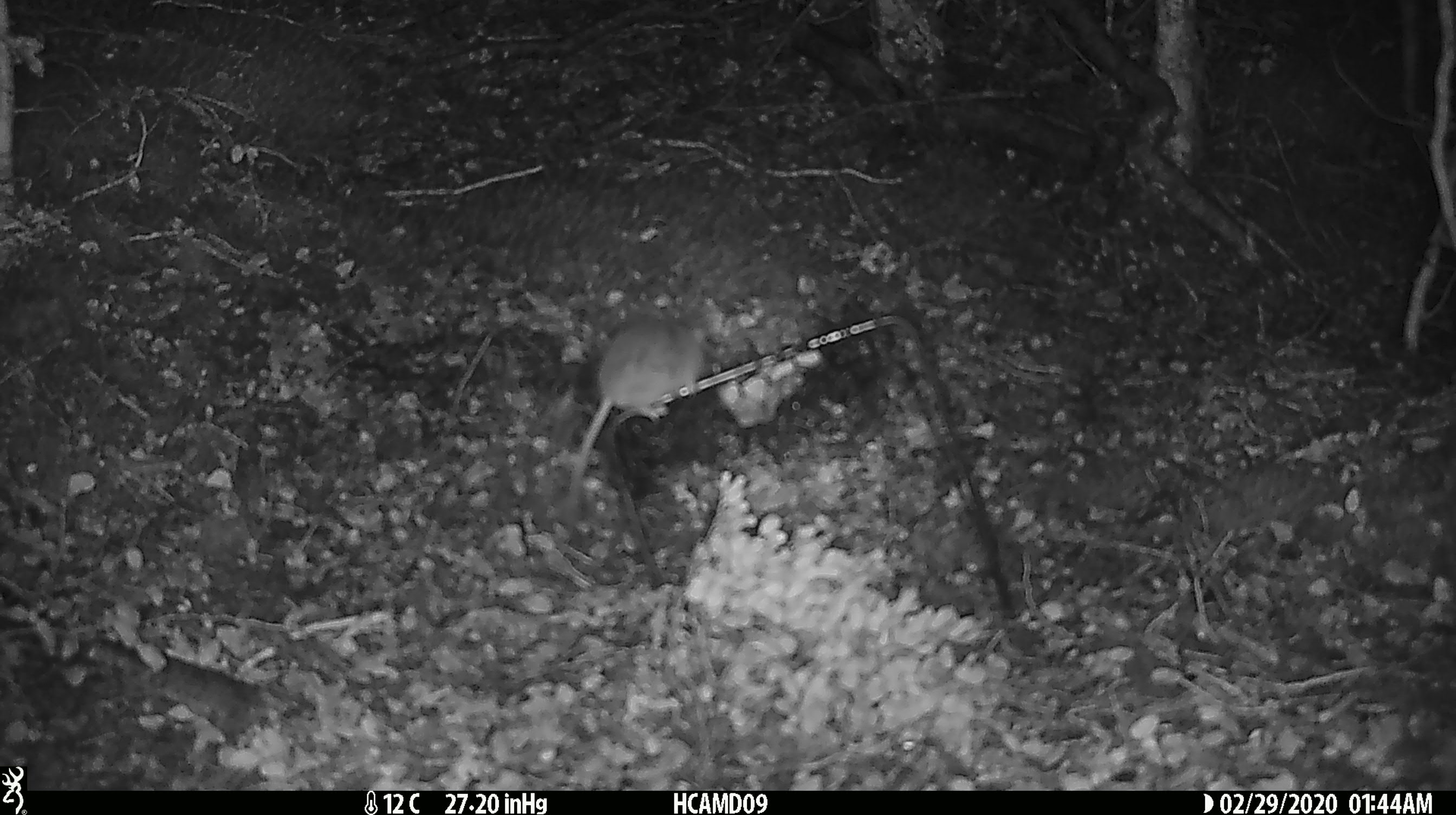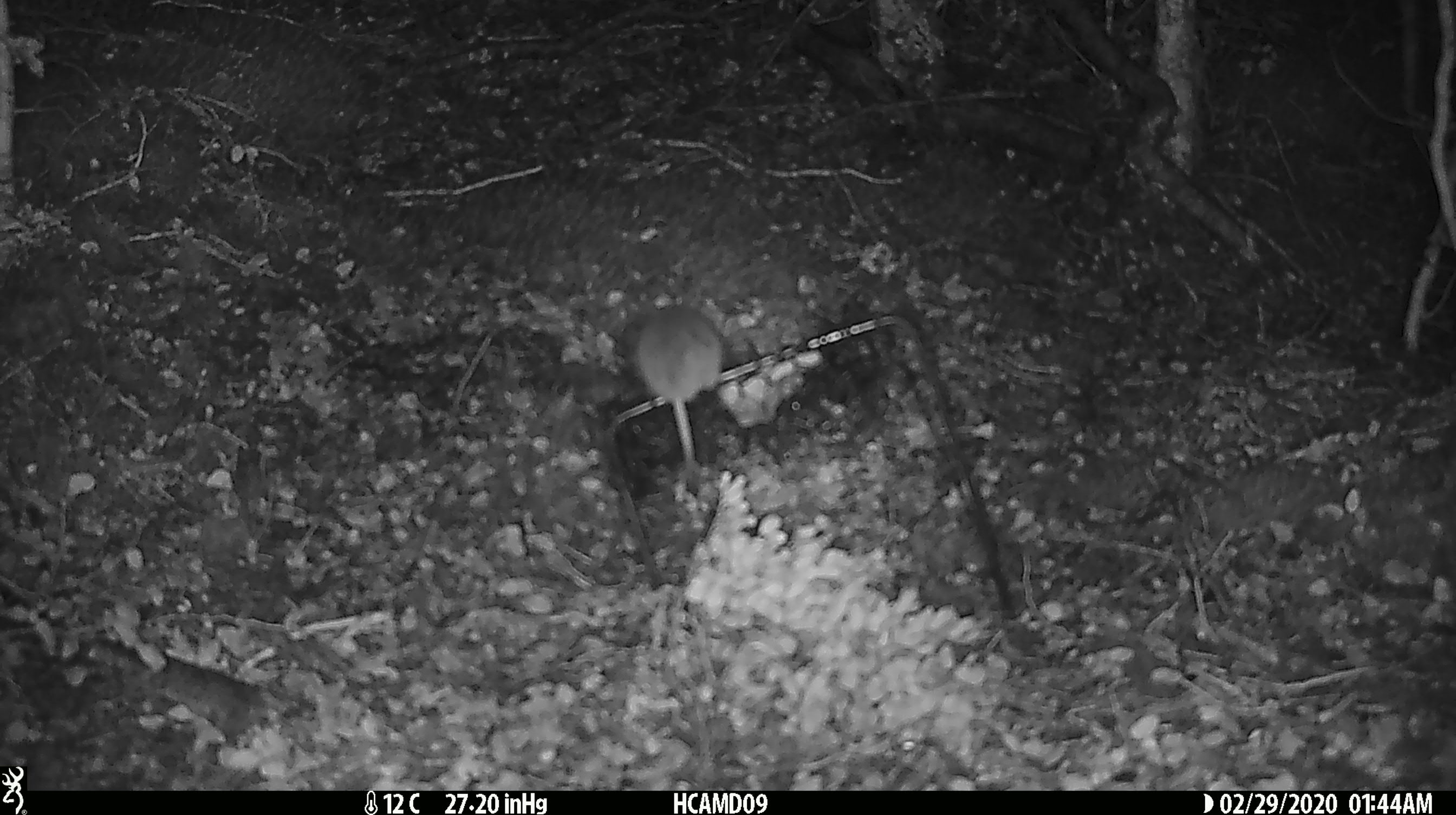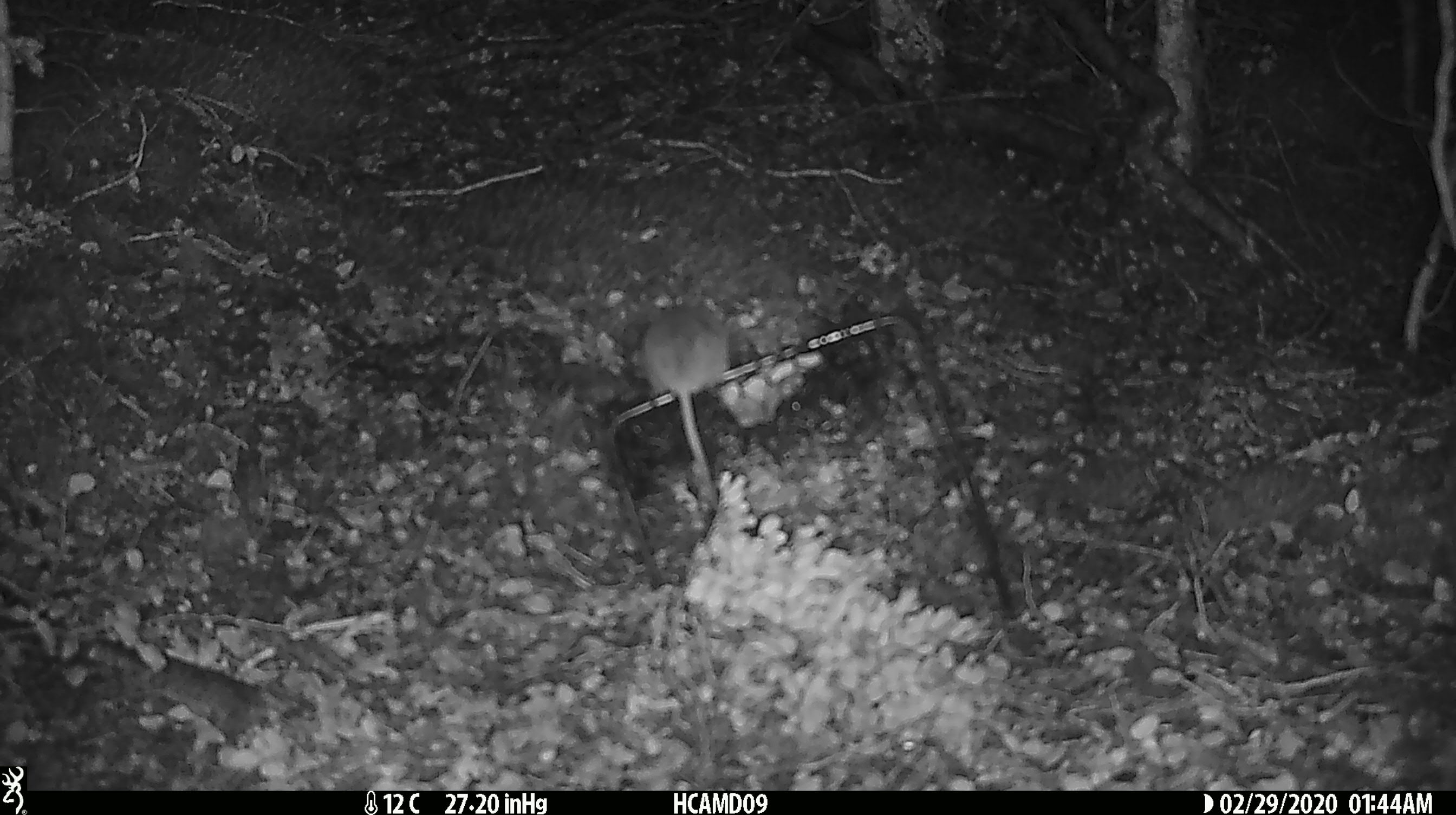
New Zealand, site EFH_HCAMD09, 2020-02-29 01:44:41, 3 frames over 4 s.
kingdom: Animalia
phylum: Chordata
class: Mammalia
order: Rodentia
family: Muridae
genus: Mus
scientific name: Mus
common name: mouse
Mouse (Mus).